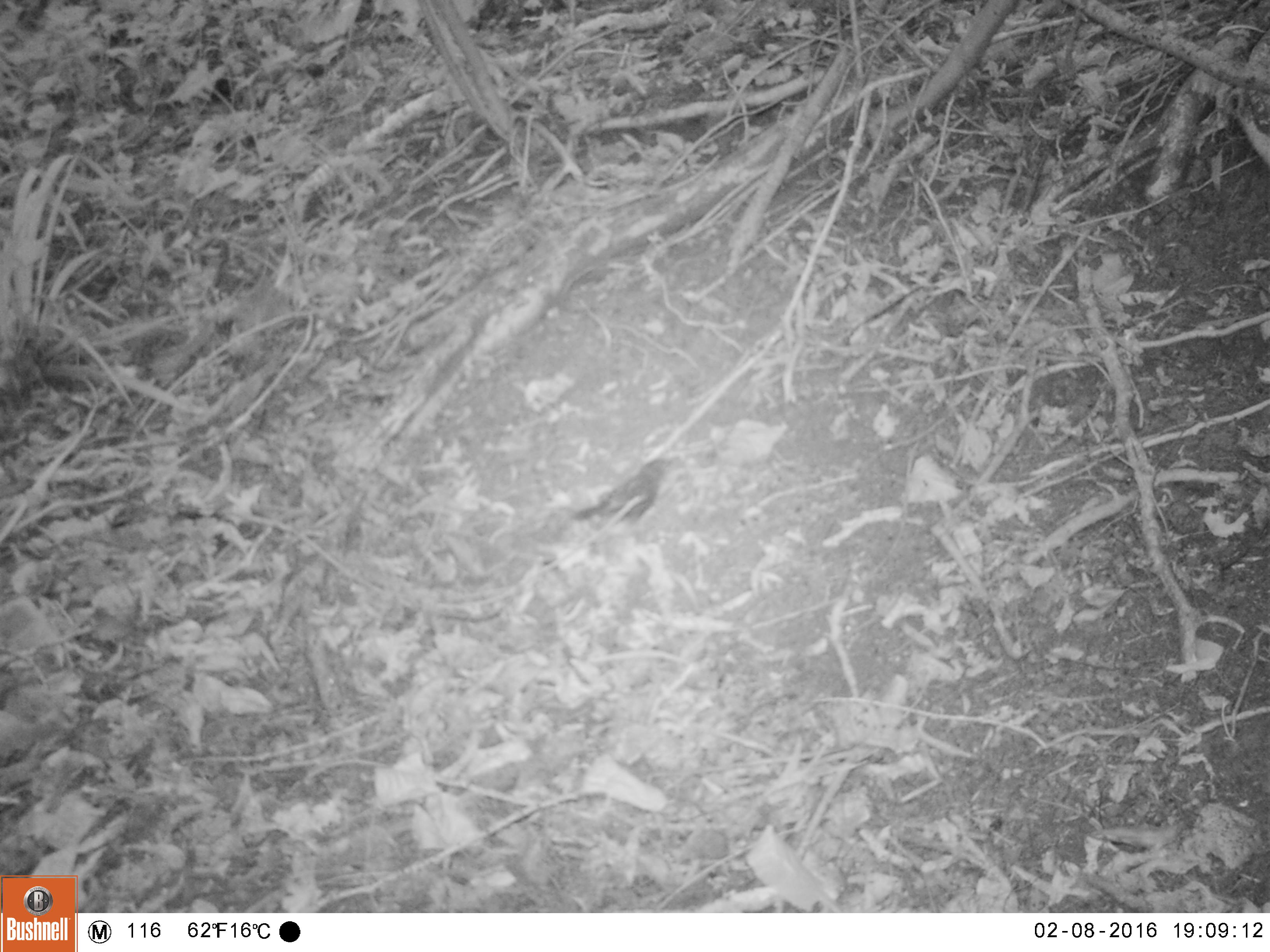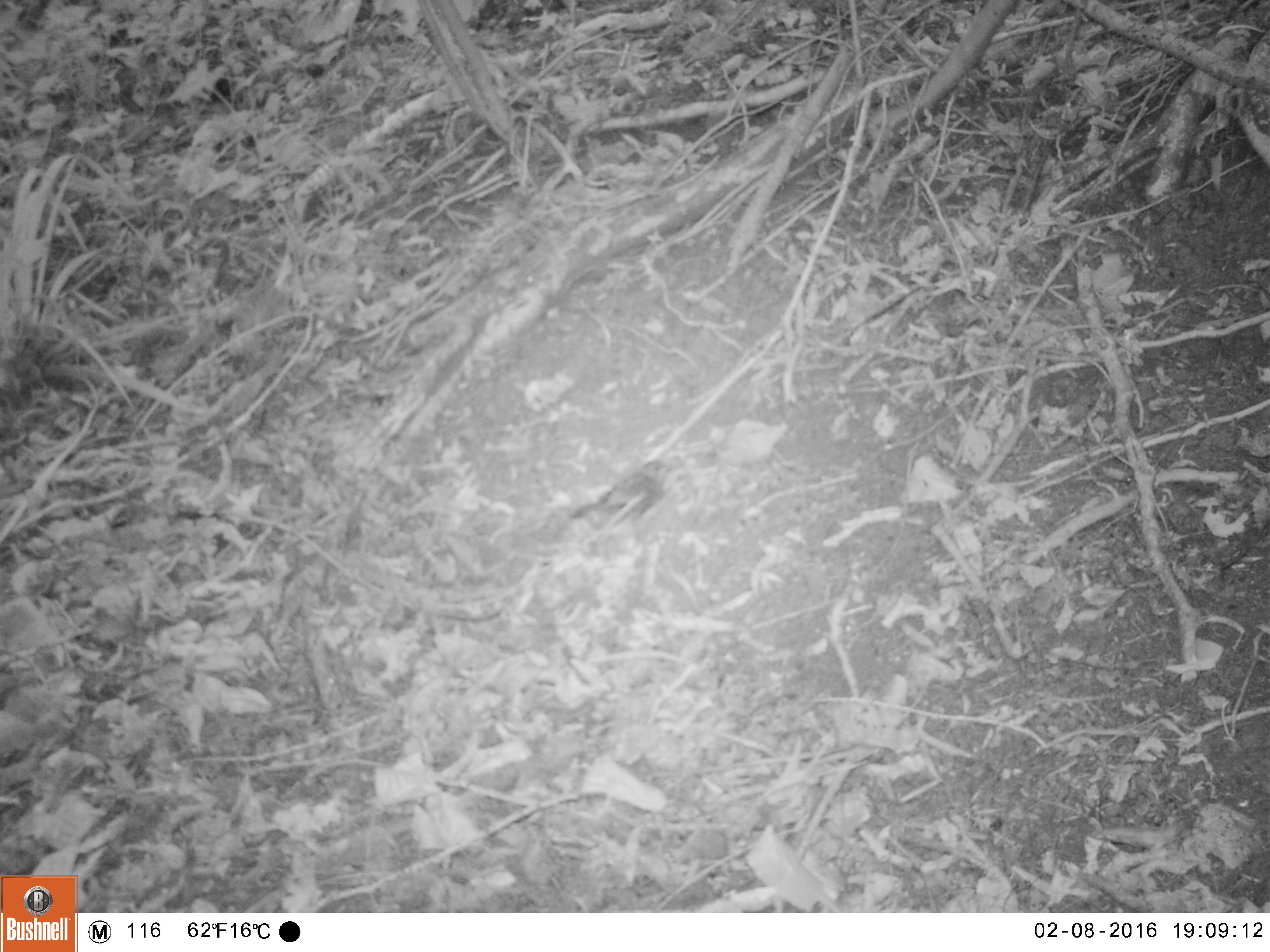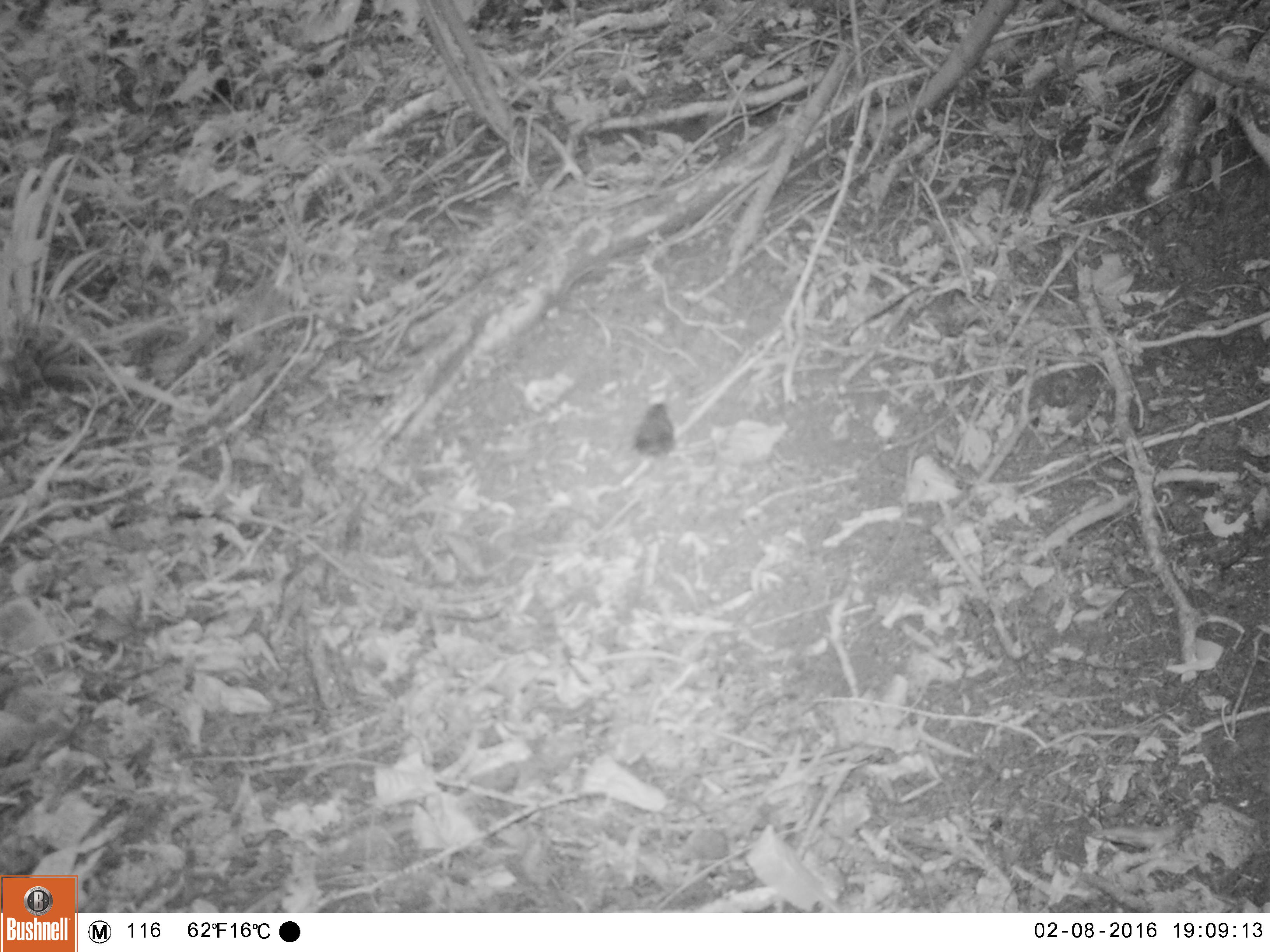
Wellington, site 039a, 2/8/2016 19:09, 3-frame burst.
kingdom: Animalia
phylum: Chordata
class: Aves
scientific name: Aves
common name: bird